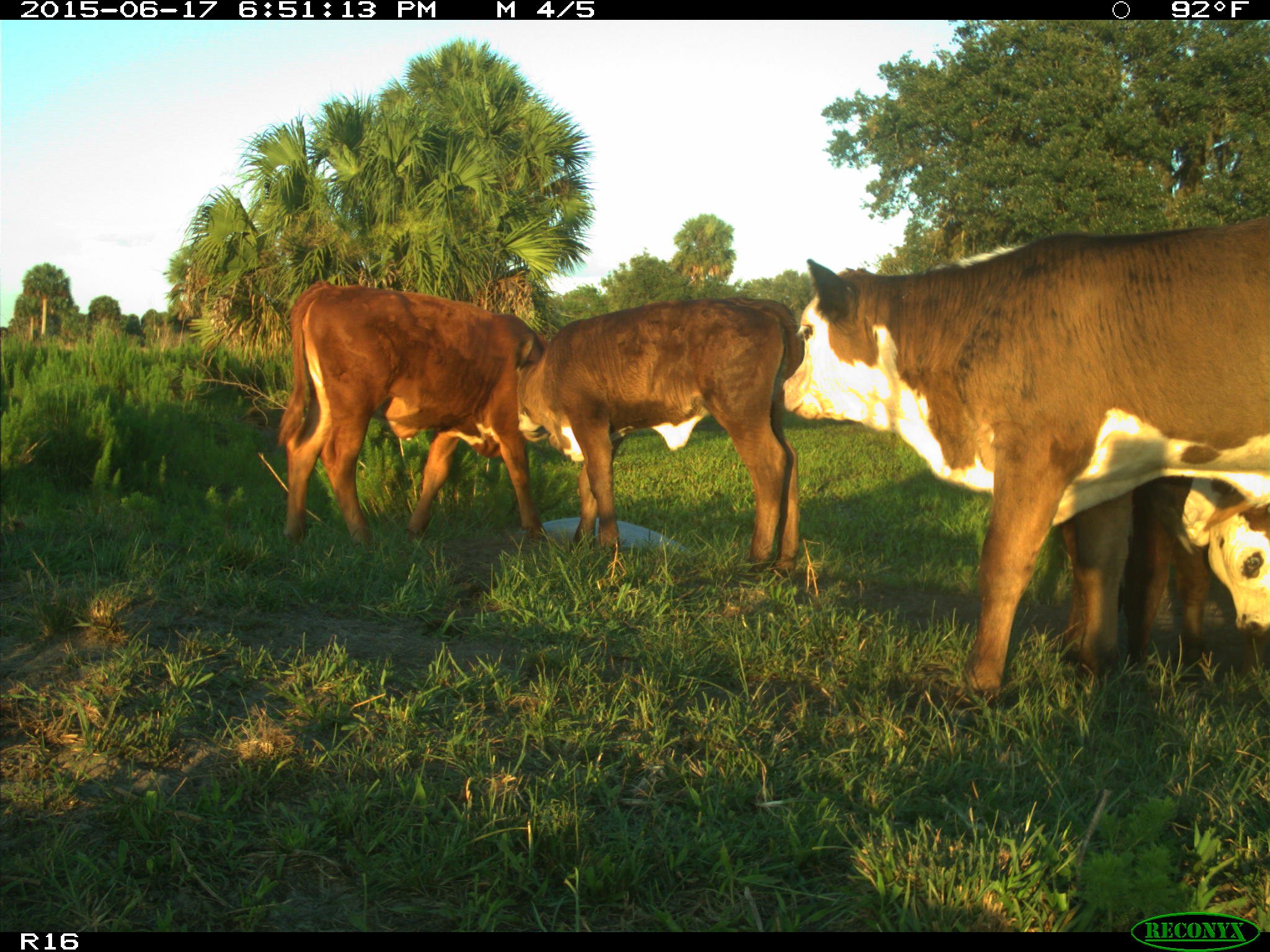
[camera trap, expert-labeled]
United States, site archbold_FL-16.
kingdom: Animalia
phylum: Chordata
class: Mammalia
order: Artiodactyla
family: Bovidae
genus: Bos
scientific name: Bos taurus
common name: domestic cow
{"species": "Bos taurus (domestic cow)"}